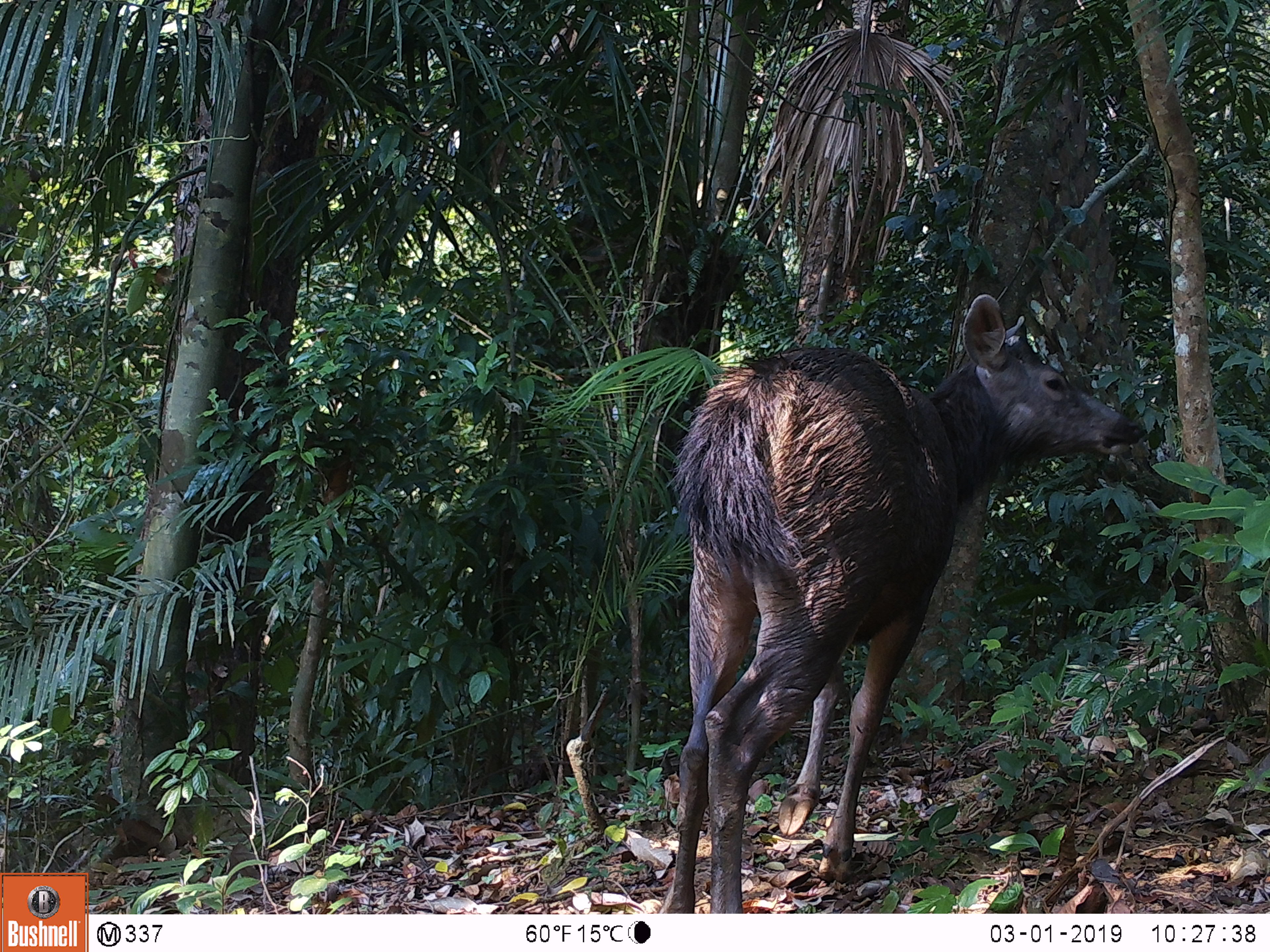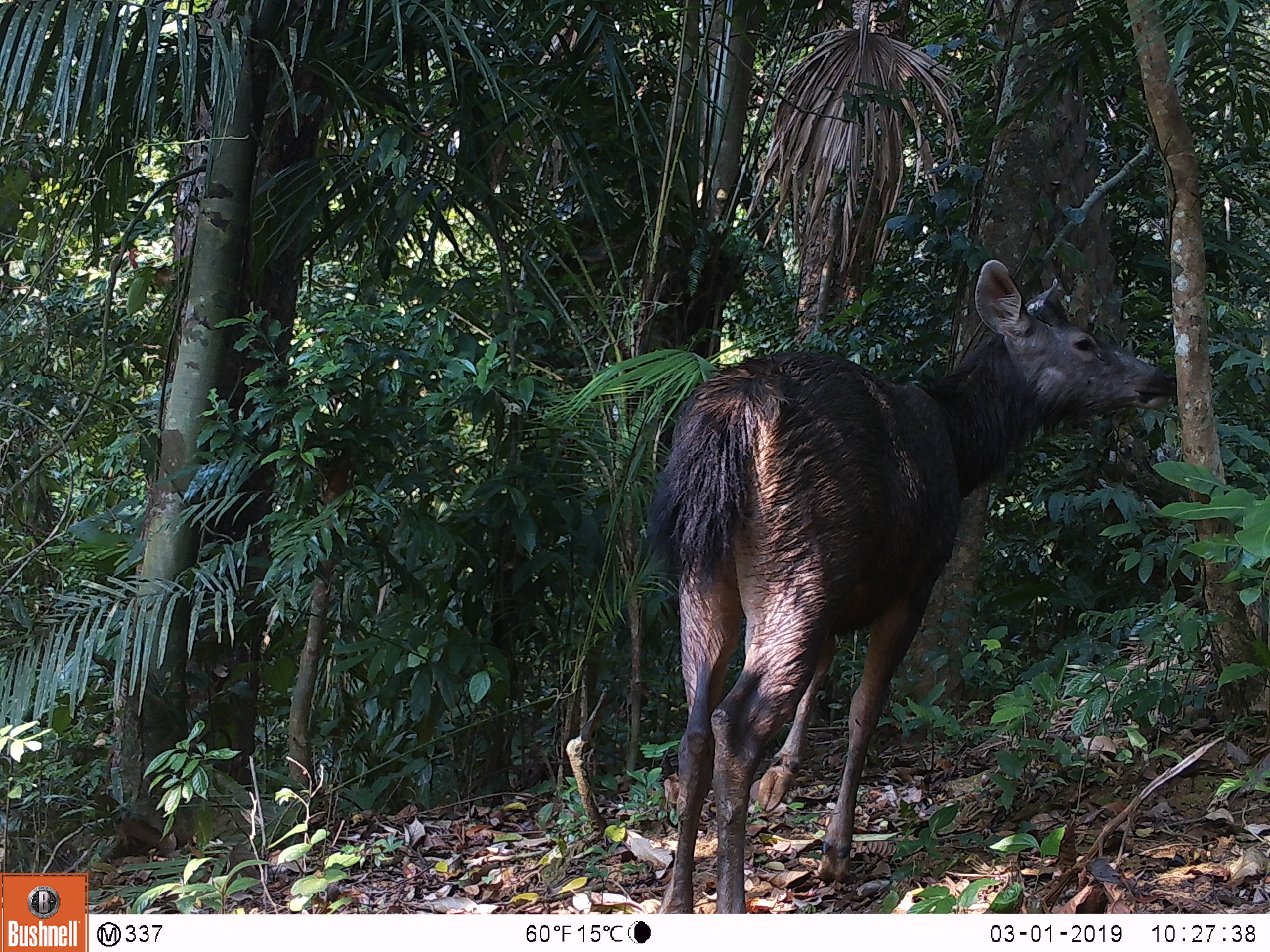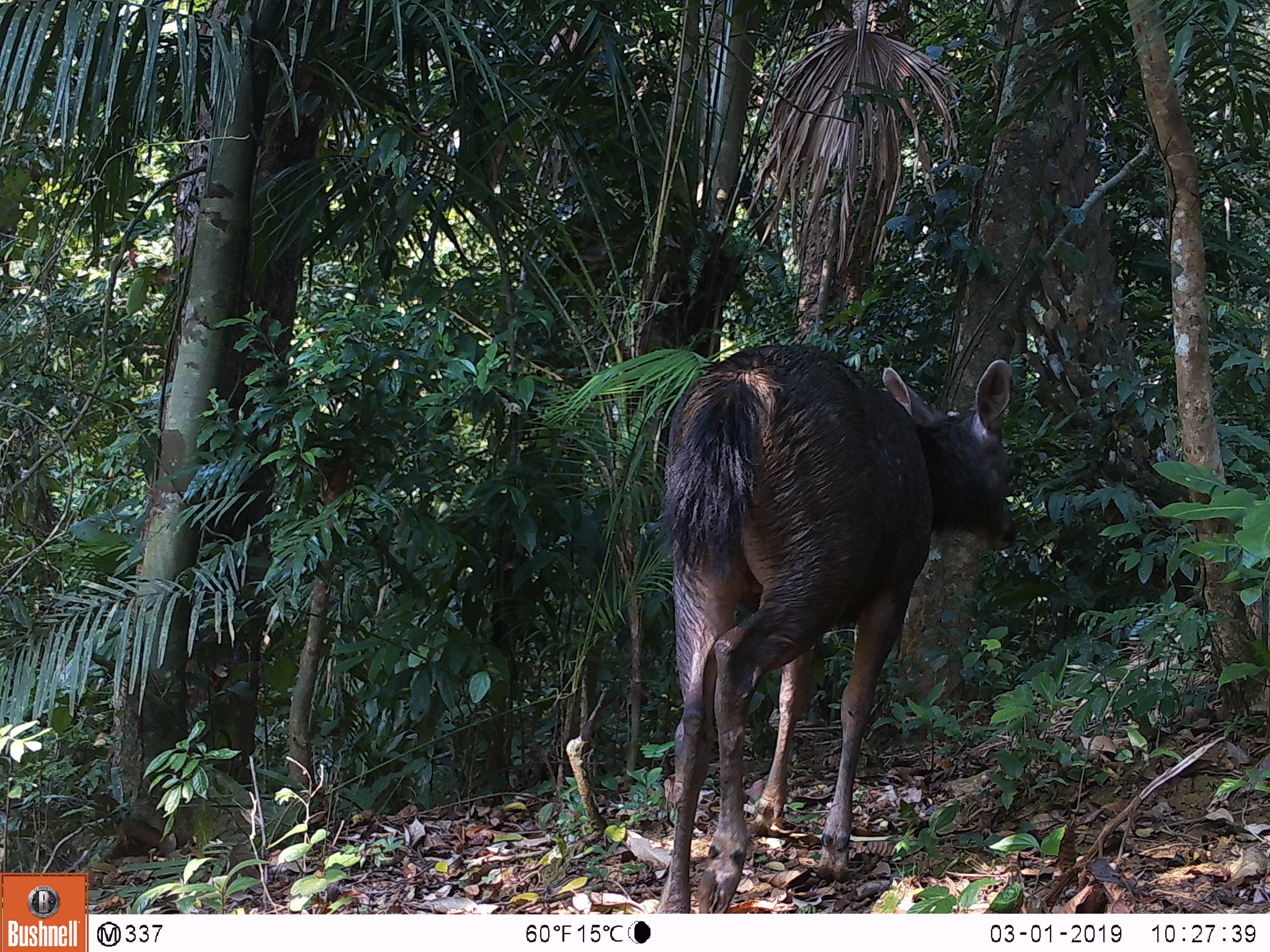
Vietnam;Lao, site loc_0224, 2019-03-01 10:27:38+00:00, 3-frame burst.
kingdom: Animalia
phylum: Chordata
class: Mammalia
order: Artiodactyla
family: Cervidae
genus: Rusa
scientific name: Rusa unicolor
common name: sambar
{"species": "sambar (Rusa unicolor)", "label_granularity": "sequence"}